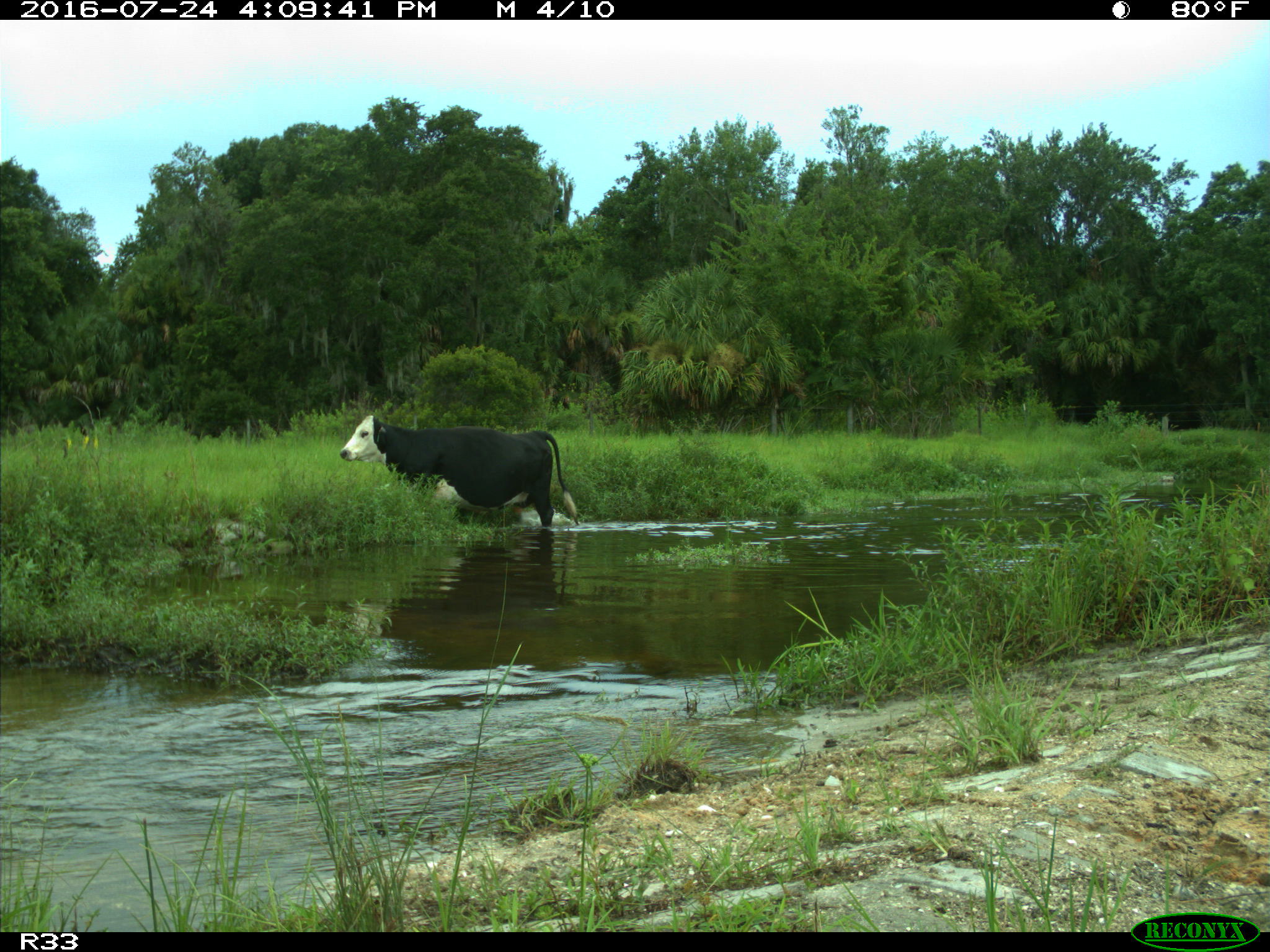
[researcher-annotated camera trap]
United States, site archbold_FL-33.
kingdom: Animalia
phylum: Chordata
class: Mammalia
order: Artiodactyla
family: Bovidae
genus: Bos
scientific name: Bos taurus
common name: domestic cow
Bos taurus (domestic cow).